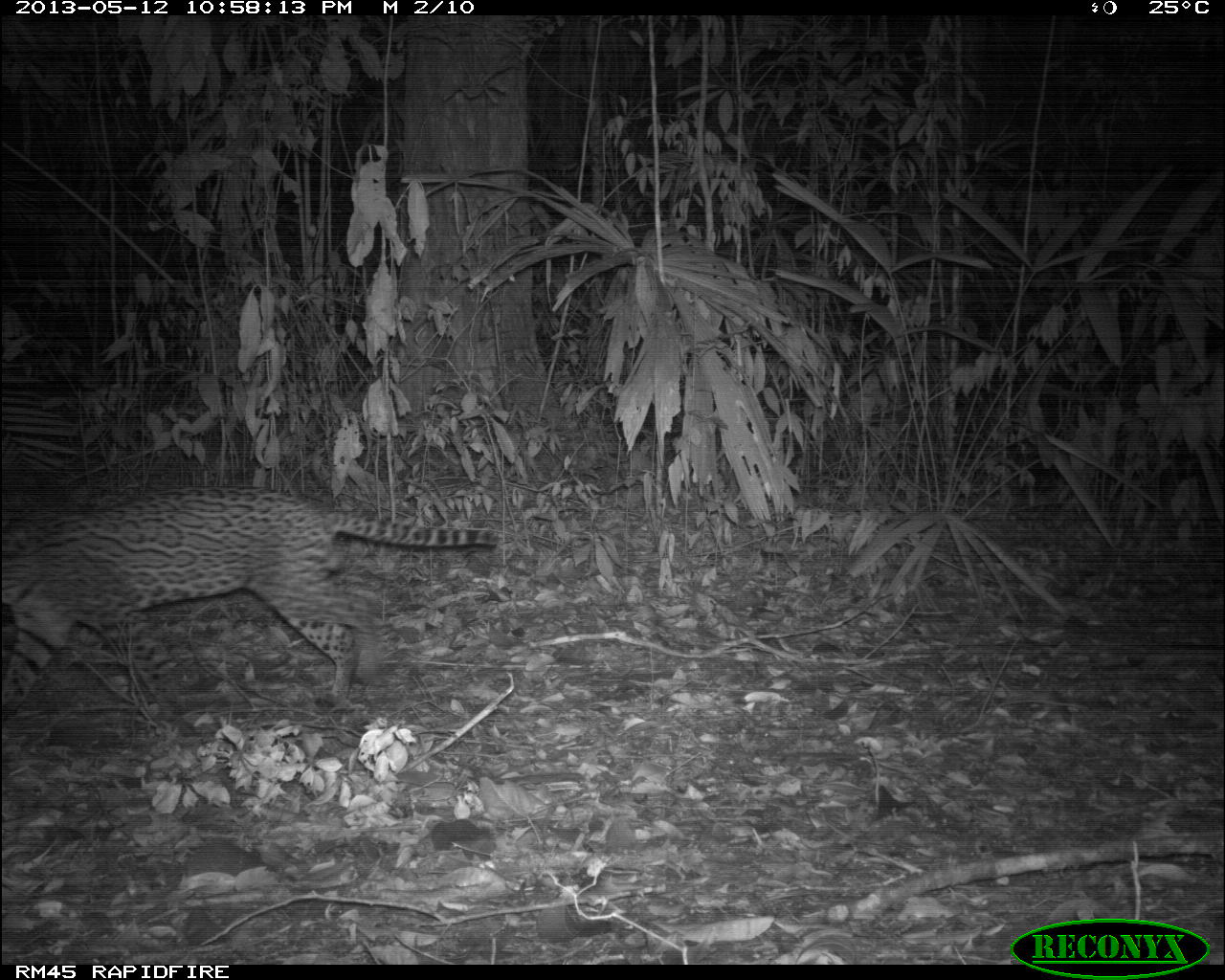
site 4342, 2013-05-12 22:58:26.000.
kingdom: Animalia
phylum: Chordata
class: Mammalia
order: Carnivora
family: Felidae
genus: Leopardus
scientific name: Leopardus pardalis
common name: ocelot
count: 1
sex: male